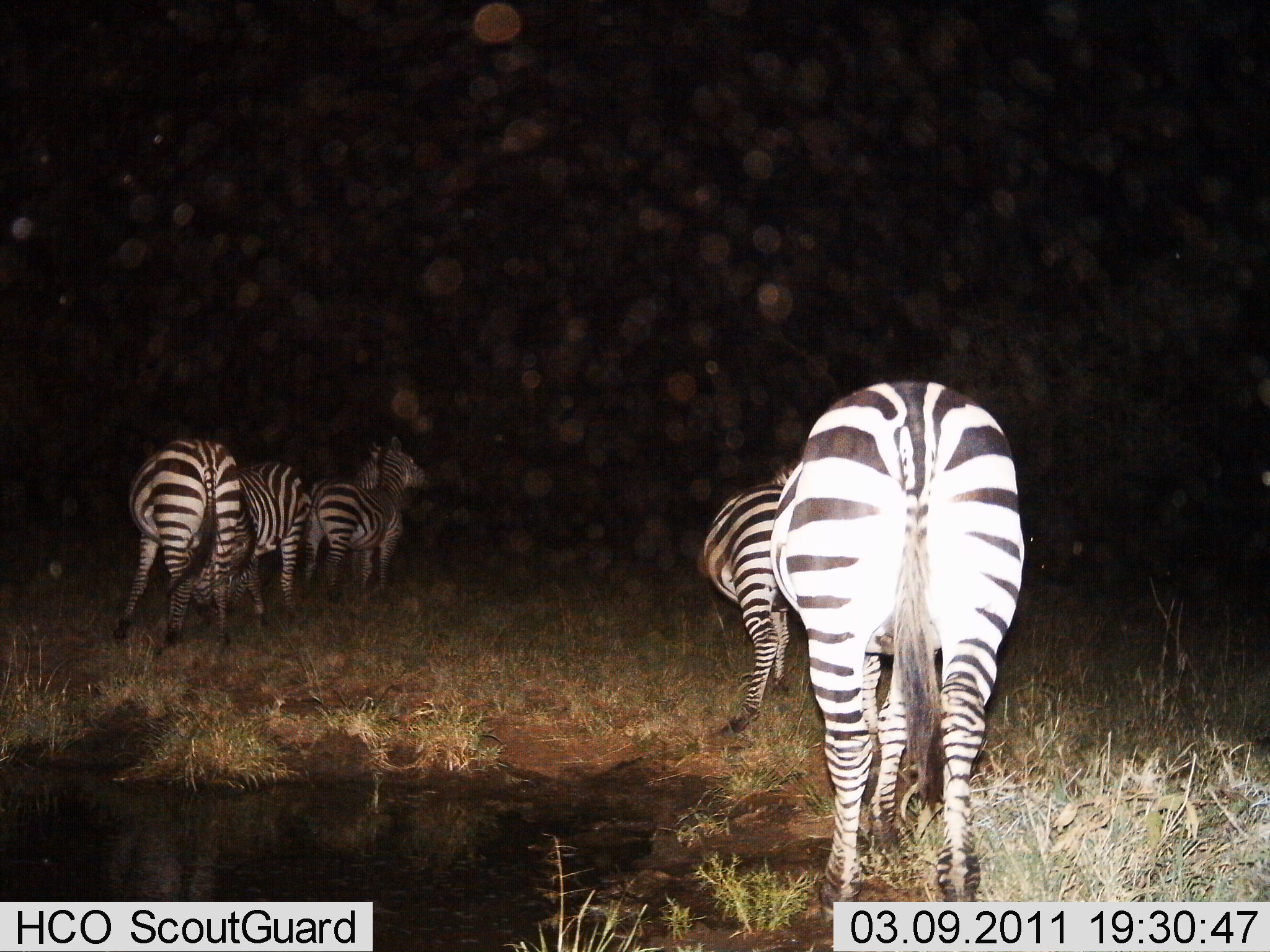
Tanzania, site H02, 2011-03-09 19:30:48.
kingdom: Animalia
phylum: Chordata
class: Mammalia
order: Perissodactyla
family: Equidae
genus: Equus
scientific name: Equus quagga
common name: plains zebra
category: zebra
Zebra (plains zebra) (Equus quagga), count 5. Behavior (volunteer vote fractions): standing 77%, resting 0%, moving 8%, interacting 15%. Young present (vote fraction): 0%. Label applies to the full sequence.